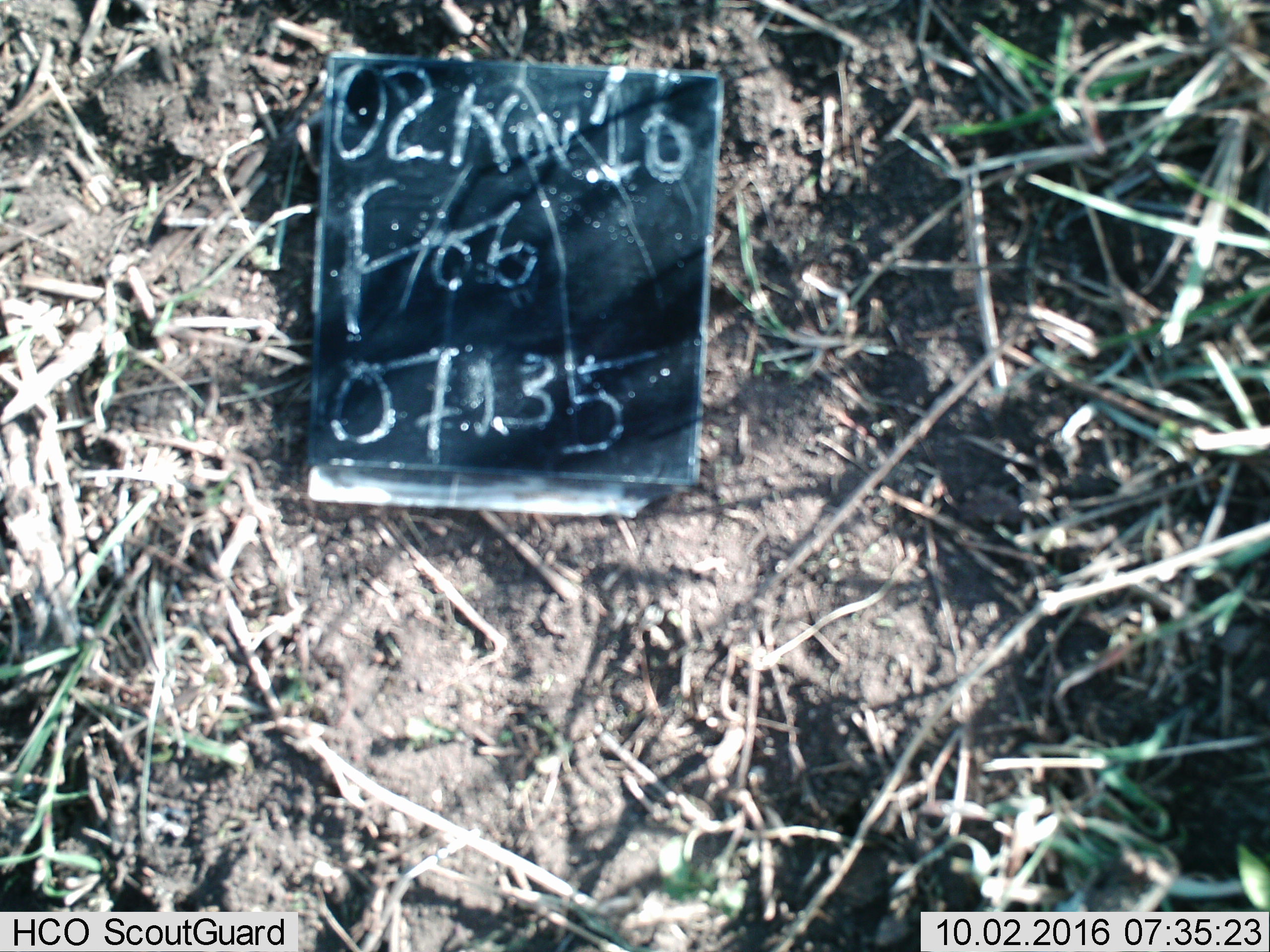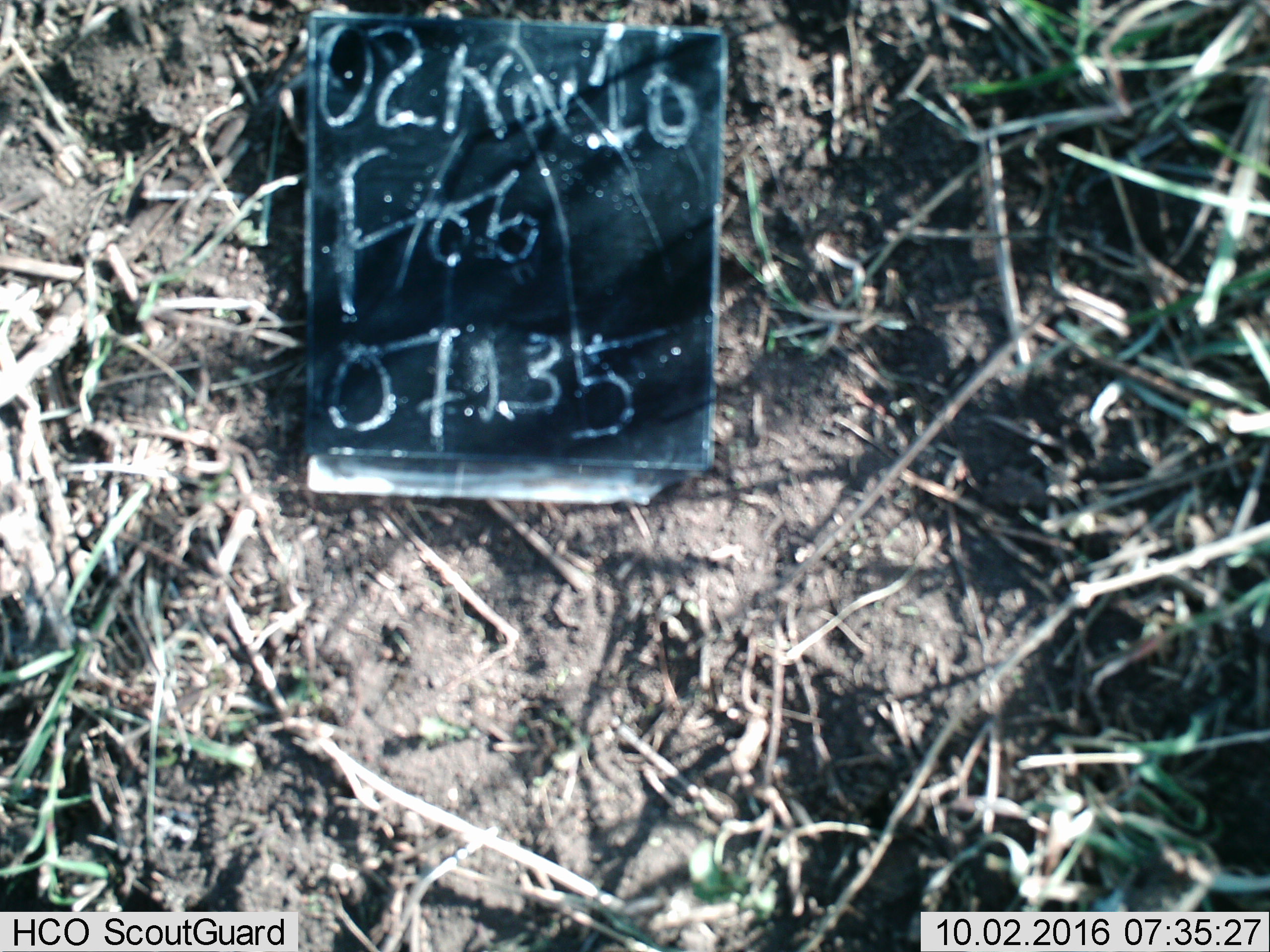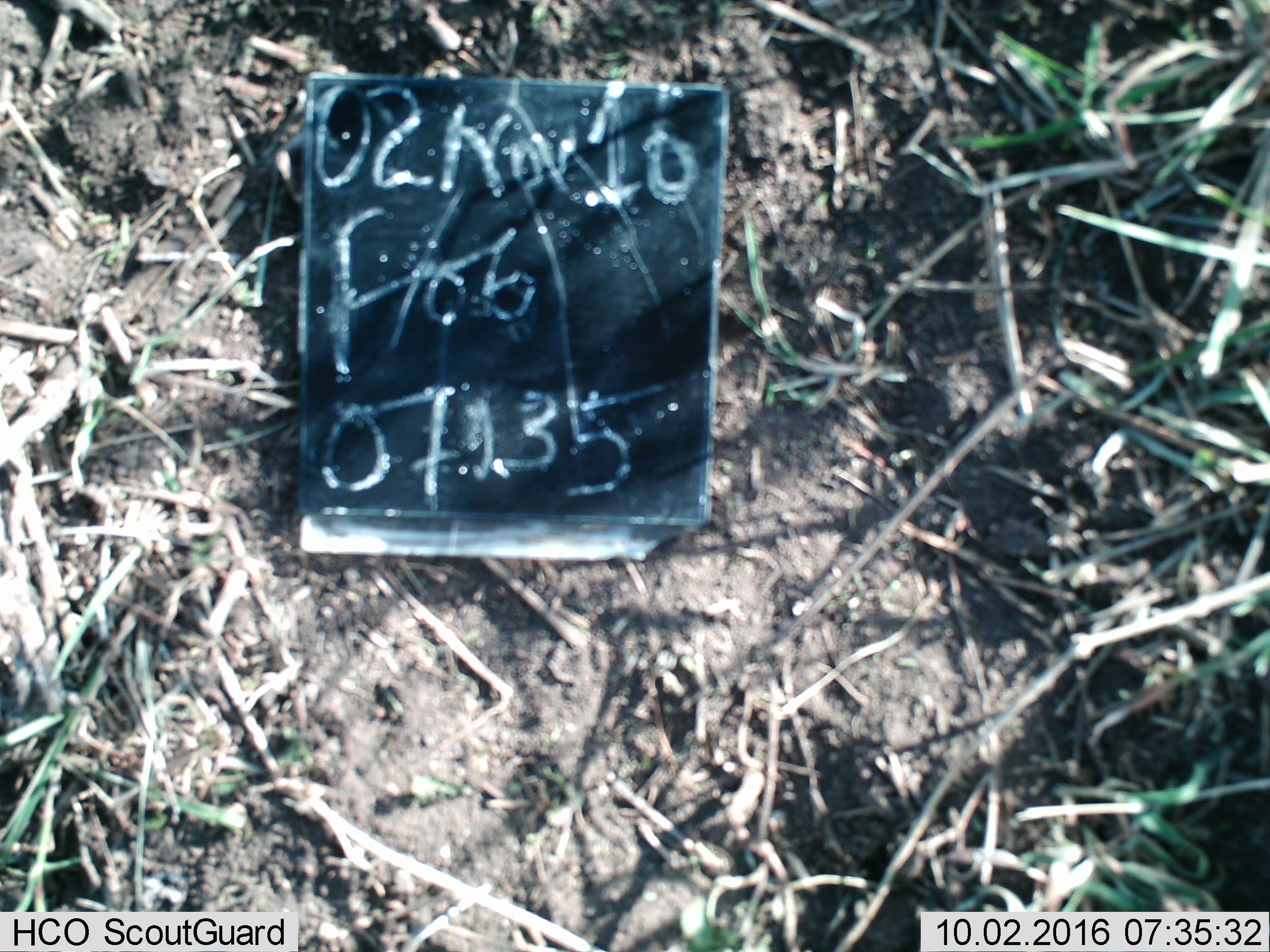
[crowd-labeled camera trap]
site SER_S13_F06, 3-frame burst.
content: unidentified animal